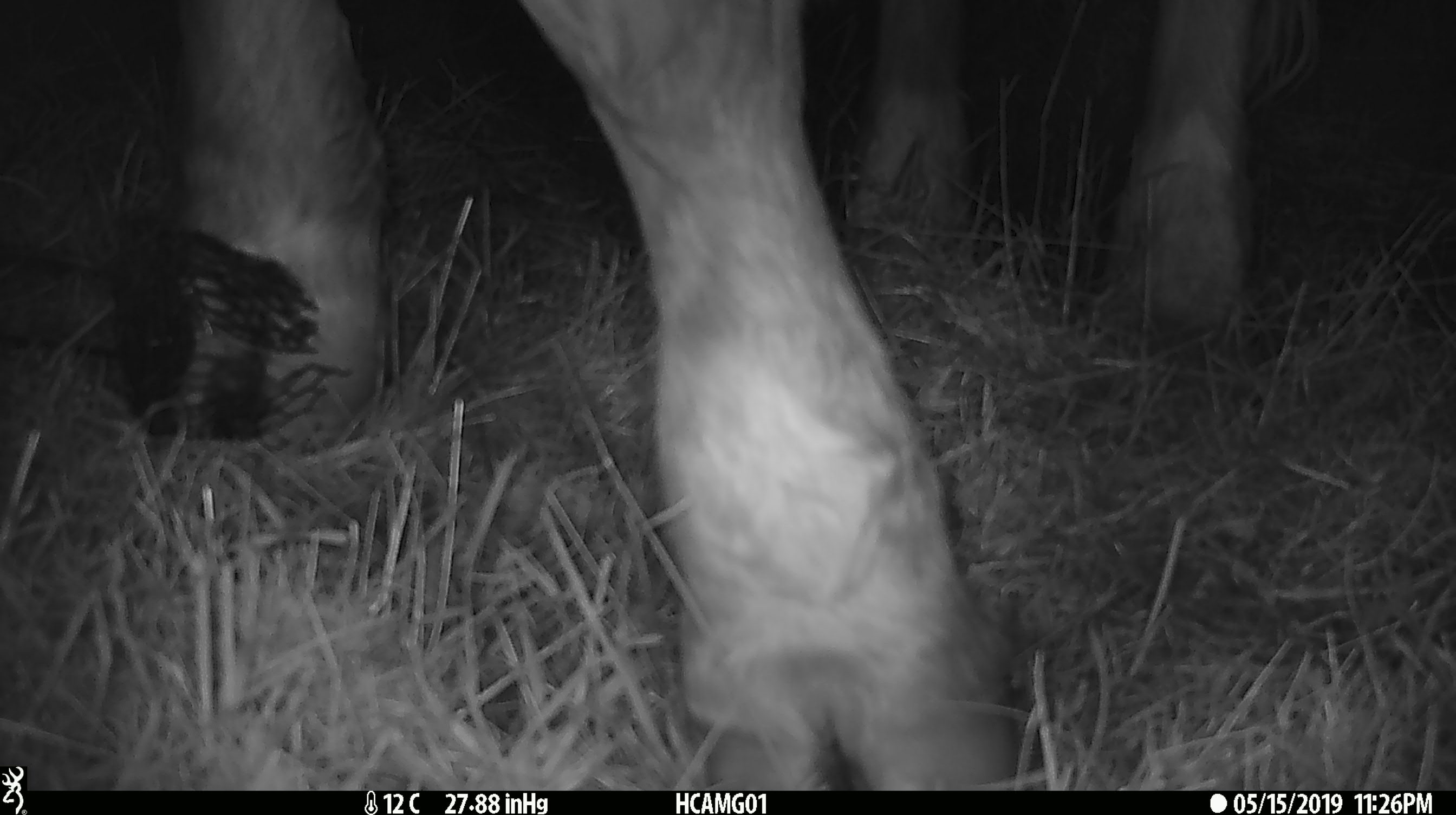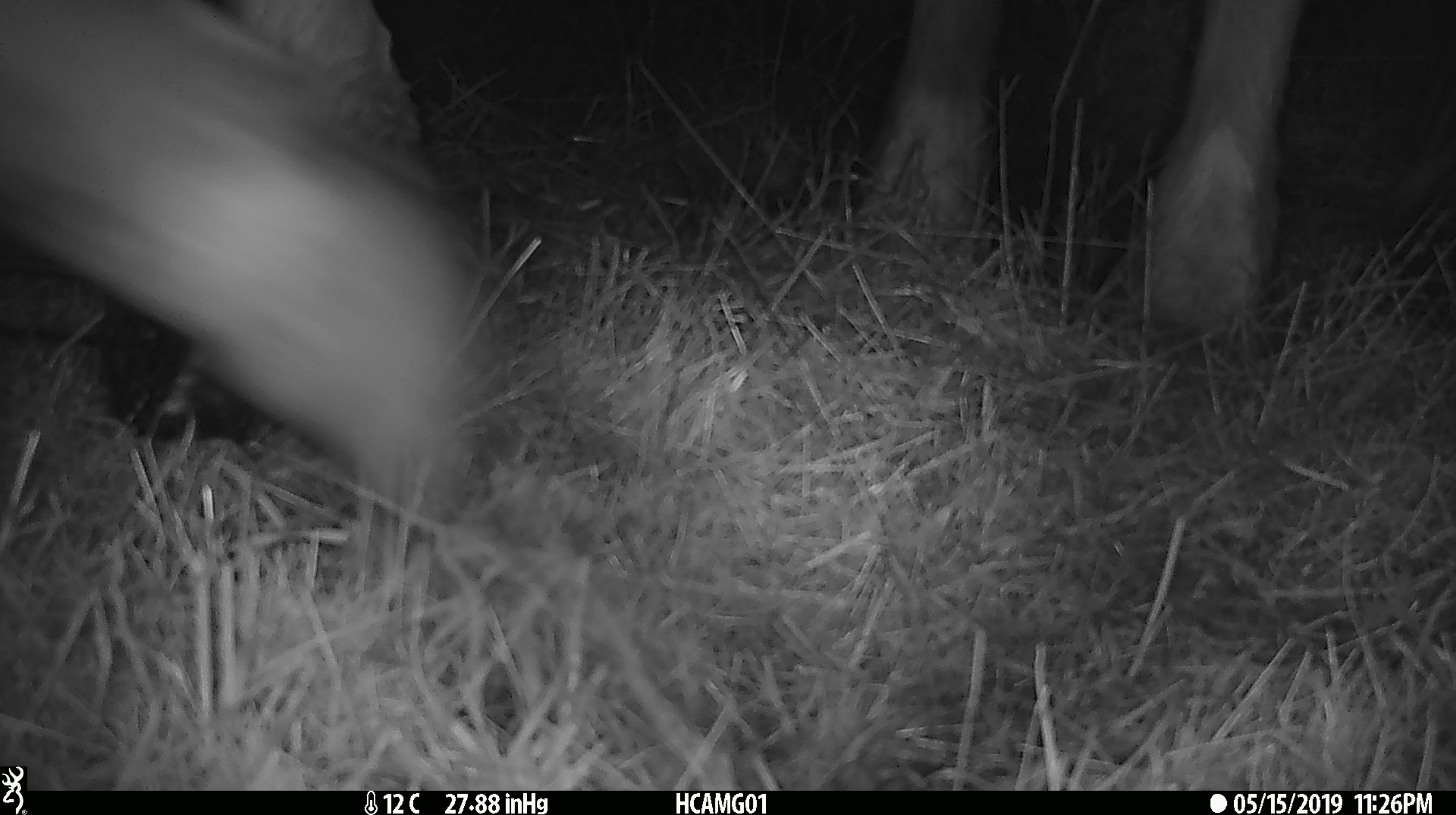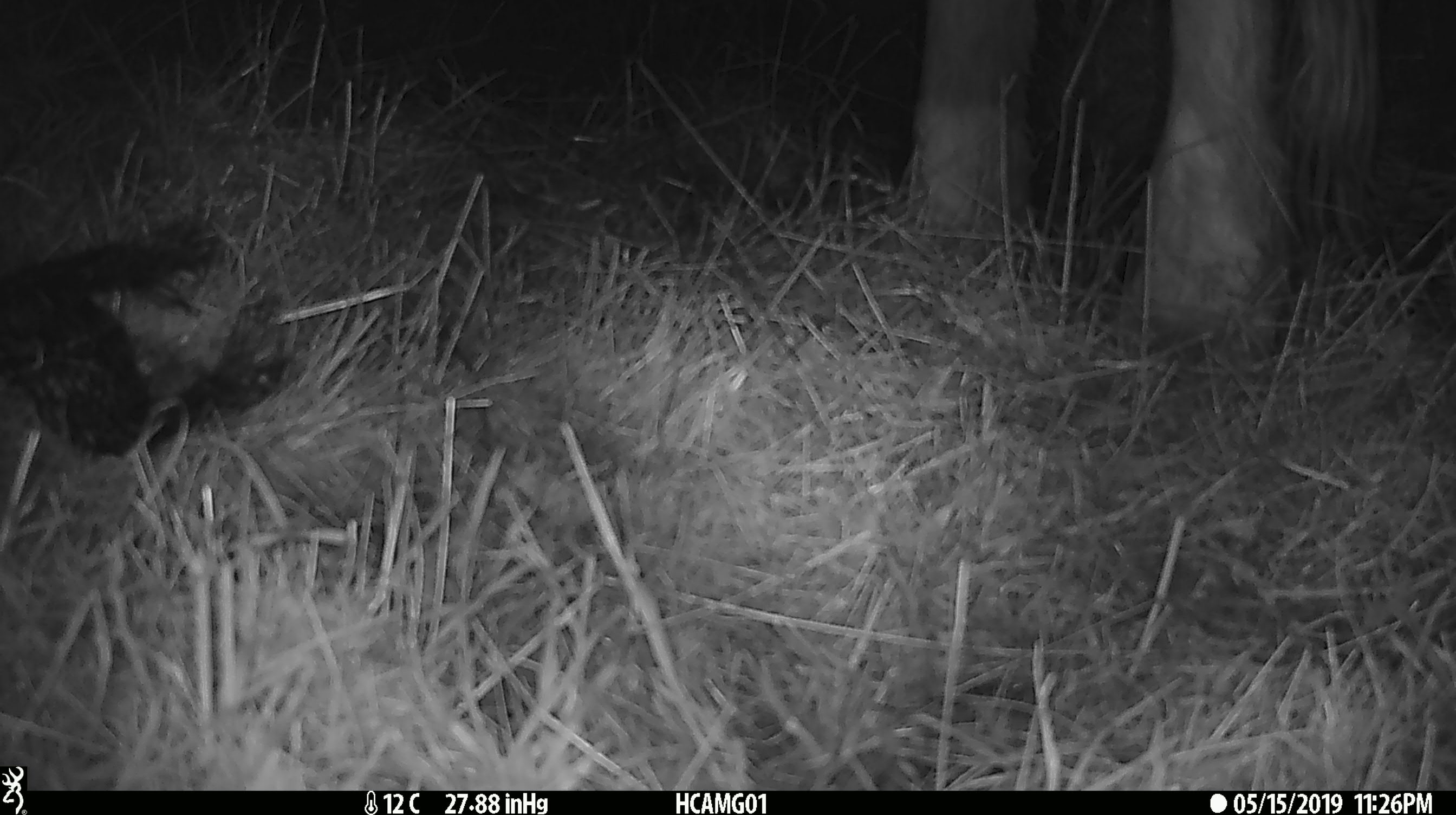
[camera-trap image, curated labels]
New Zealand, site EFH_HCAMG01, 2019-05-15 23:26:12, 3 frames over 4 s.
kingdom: Animalia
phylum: Chordata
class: Mammalia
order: Artiodactyla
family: Bovidae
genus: Bos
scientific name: Bos taurus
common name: domestic cow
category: cow